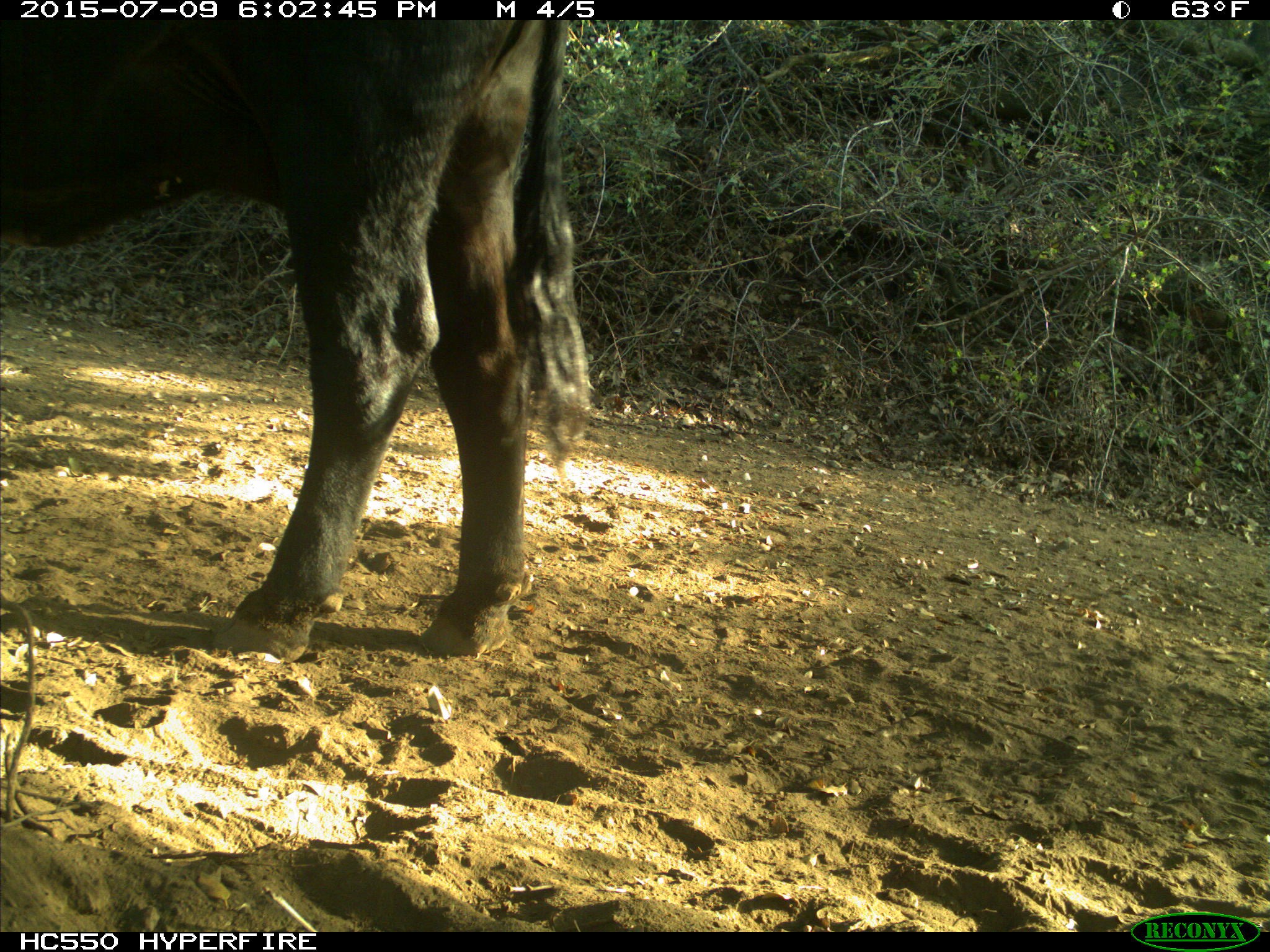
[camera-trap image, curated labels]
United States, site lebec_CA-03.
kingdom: Animalia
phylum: Chordata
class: Mammalia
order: Artiodactyla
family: Bovidae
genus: Bos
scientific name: Bos taurus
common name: domestic cow